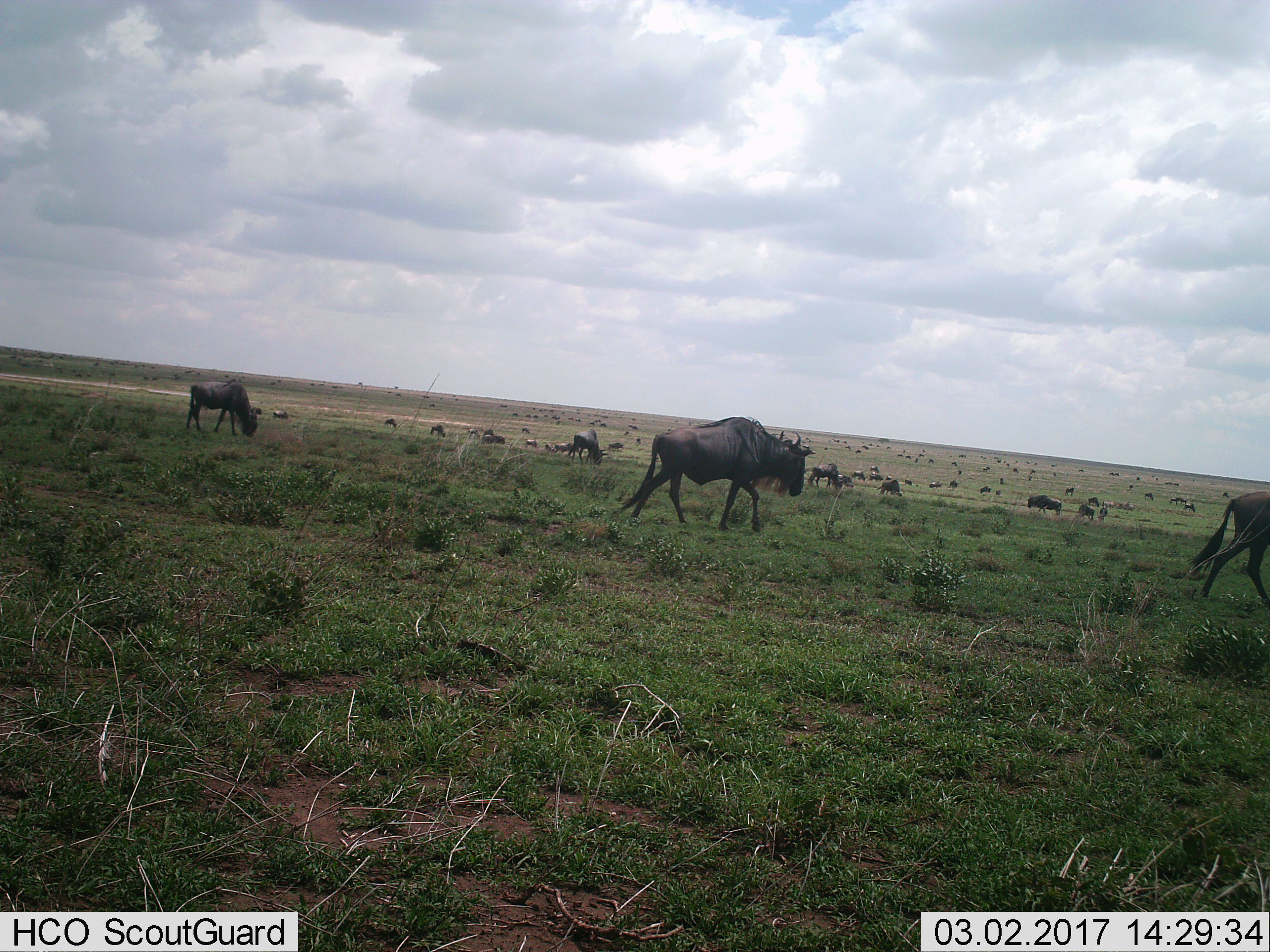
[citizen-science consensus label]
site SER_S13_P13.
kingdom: Animalia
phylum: Chordata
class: Mammalia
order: Artiodactyla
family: Bovidae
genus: Connochaetes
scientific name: Connochaetes taurinus taurinus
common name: blue wildebeest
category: wildebeestblue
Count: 11-50.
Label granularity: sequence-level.